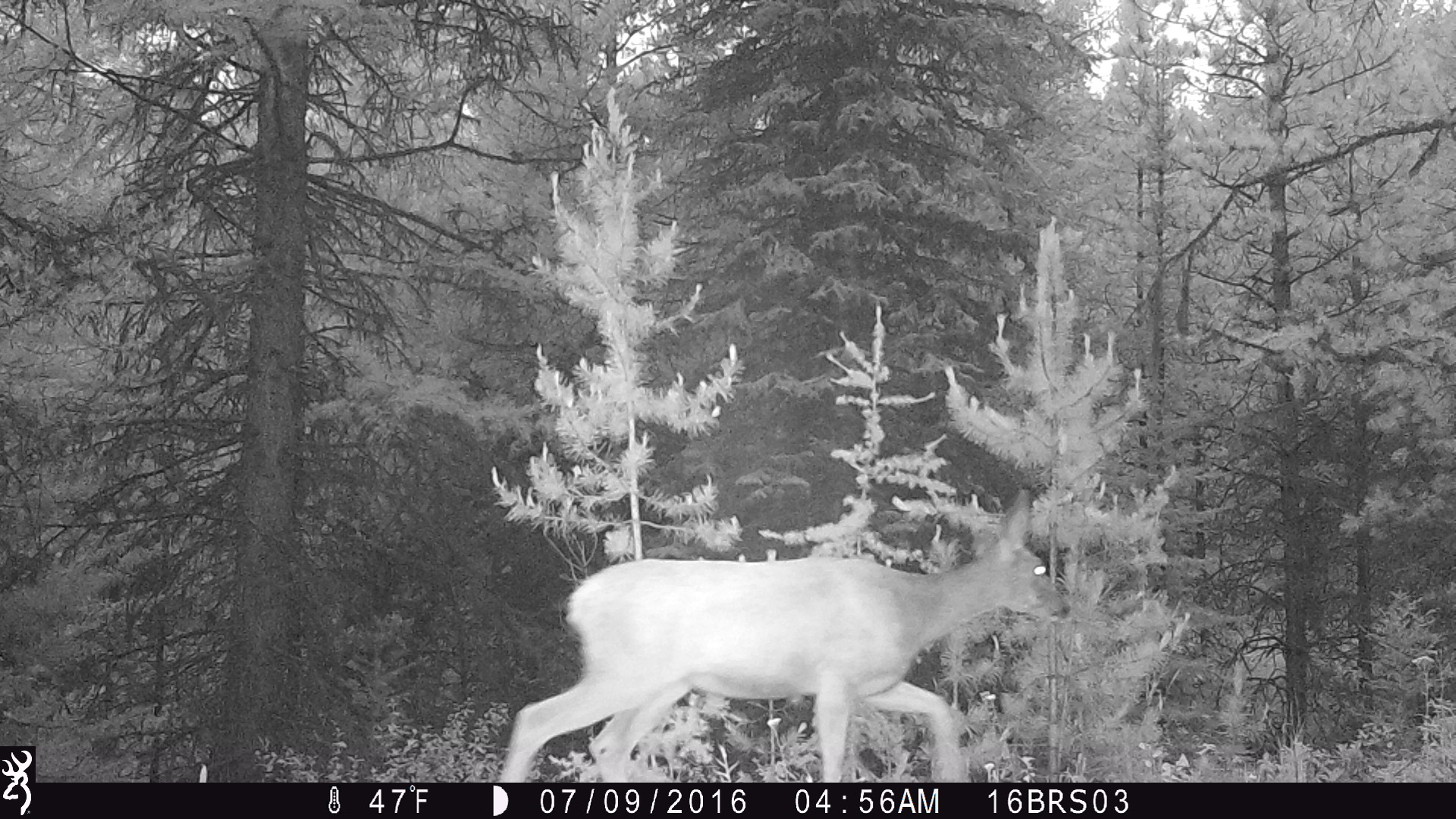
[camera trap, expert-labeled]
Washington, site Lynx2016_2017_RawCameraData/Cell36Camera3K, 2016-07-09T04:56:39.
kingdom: Animalia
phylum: Chordata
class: Mammalia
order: Artiodactyla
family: Cervidae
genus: Odocoileus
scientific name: Odocoileus hemionus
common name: mule deer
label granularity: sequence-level